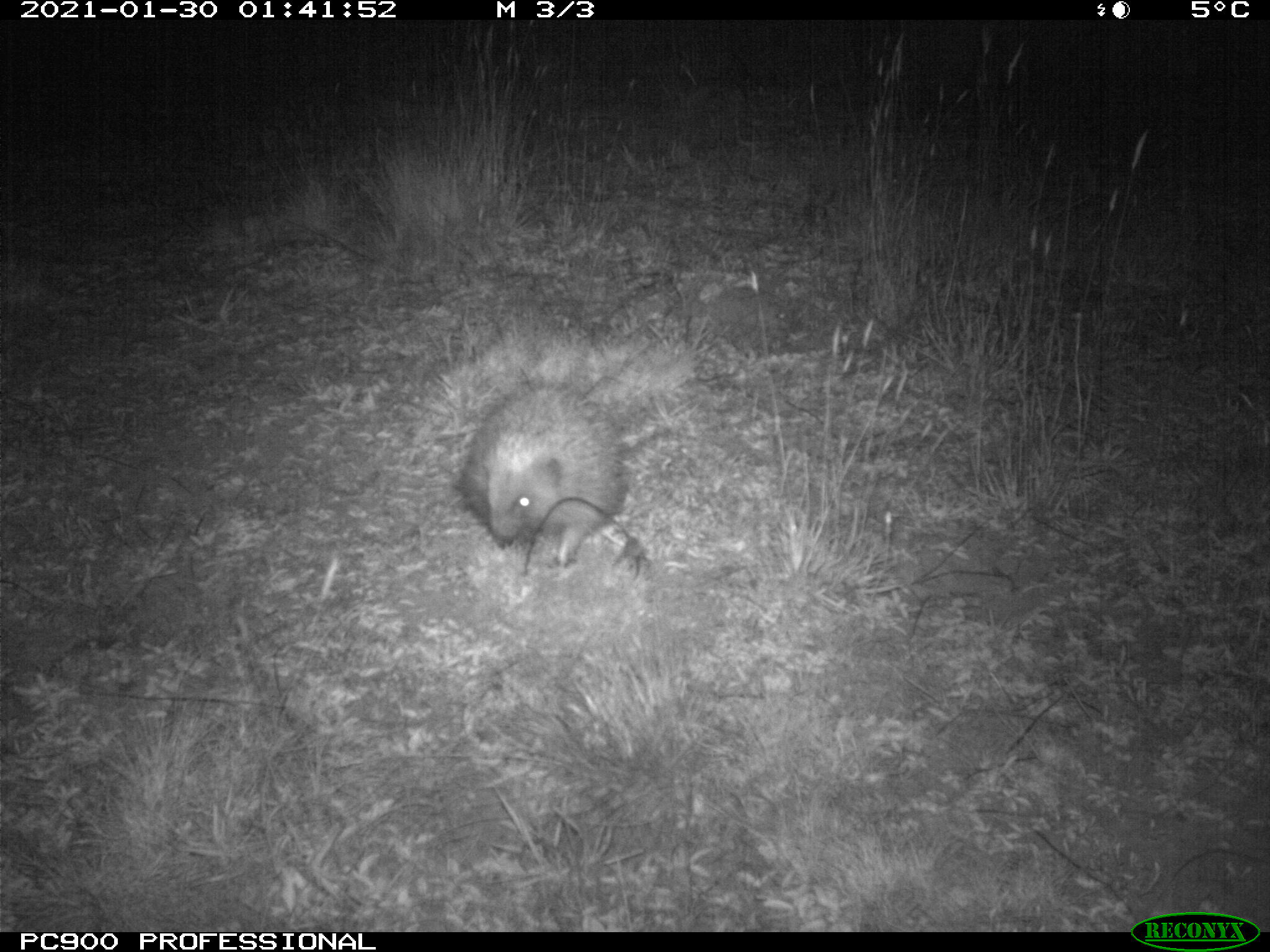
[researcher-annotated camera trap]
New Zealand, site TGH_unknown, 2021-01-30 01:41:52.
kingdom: Animalia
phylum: Chordata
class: Mammalia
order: Eulipotyphla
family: Erinaceidae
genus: Erinaceus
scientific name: Erinaceus europaeus europaeus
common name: european hedgehog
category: hedgehog